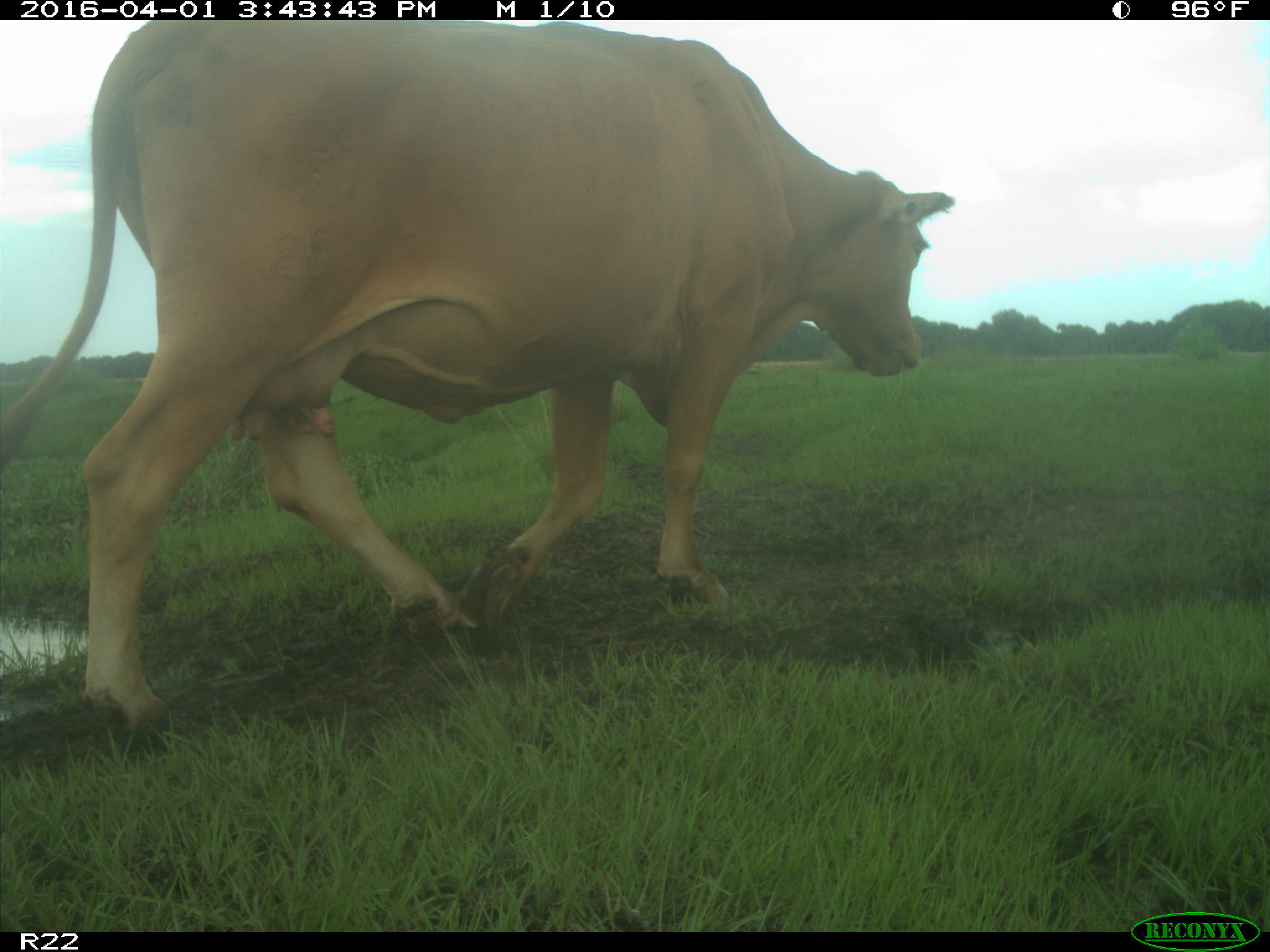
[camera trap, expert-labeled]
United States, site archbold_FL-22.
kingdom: Animalia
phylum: Chordata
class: Mammalia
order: Artiodactyla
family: Bovidae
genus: Bos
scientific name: Bos taurus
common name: domestic cow